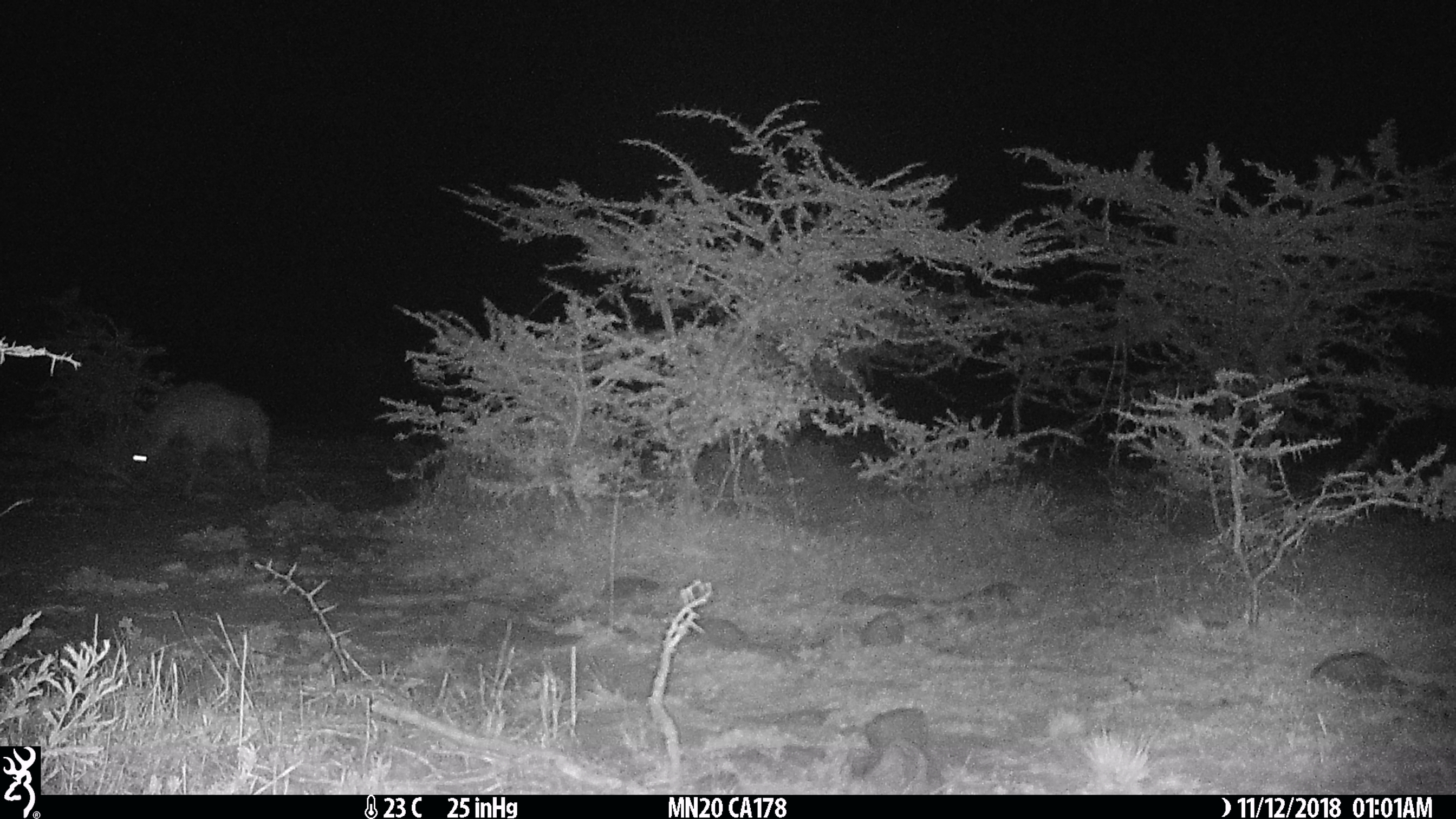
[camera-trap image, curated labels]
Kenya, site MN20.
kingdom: Animalia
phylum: Chordata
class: Mammalia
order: Carnivora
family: Hyaenidae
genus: Crocuta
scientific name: Crocuta crocuta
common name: spotted hyena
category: hyena spotted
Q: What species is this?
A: Hyena spotted (spotted hyena) (Crocuta crocuta).